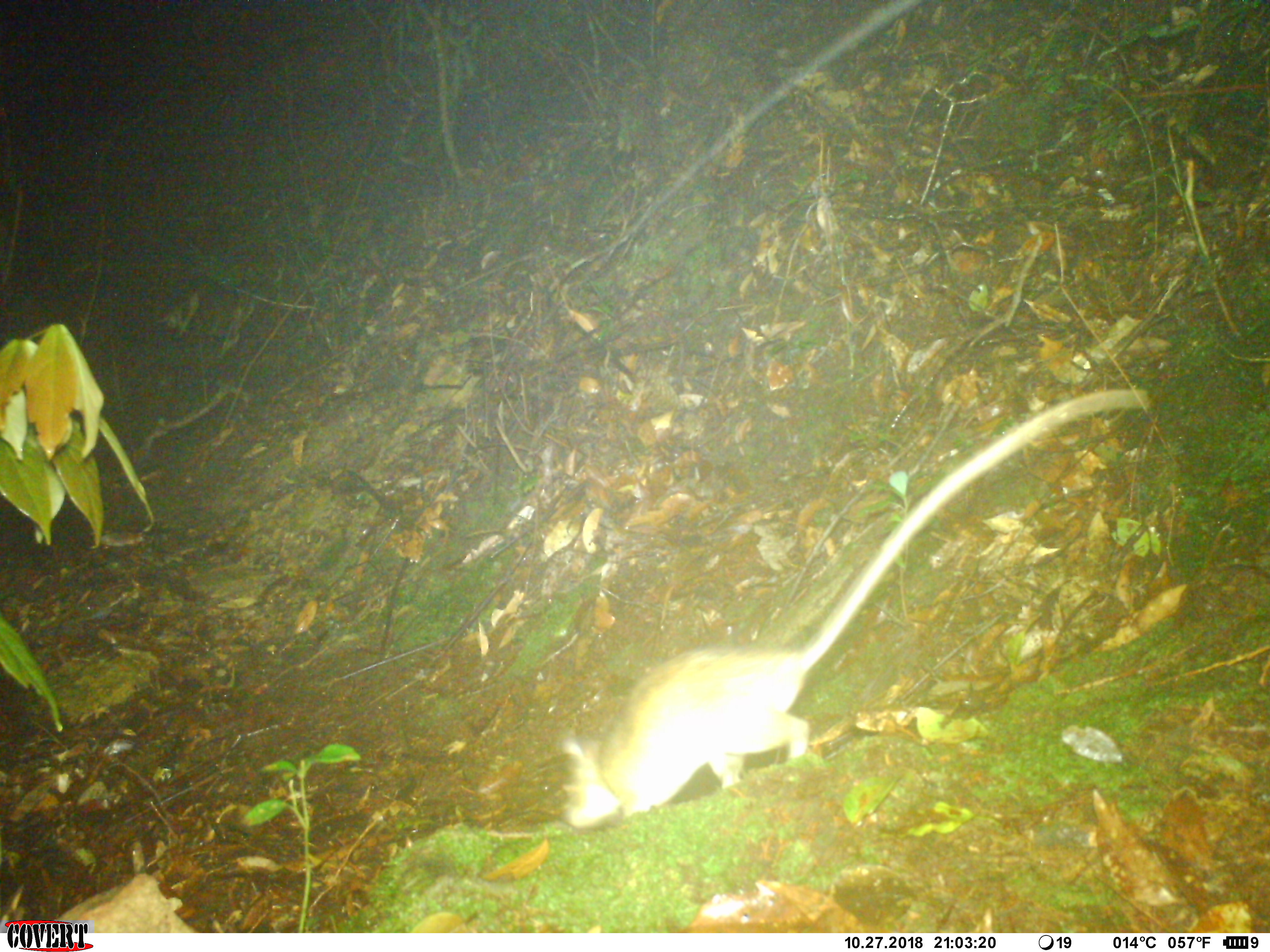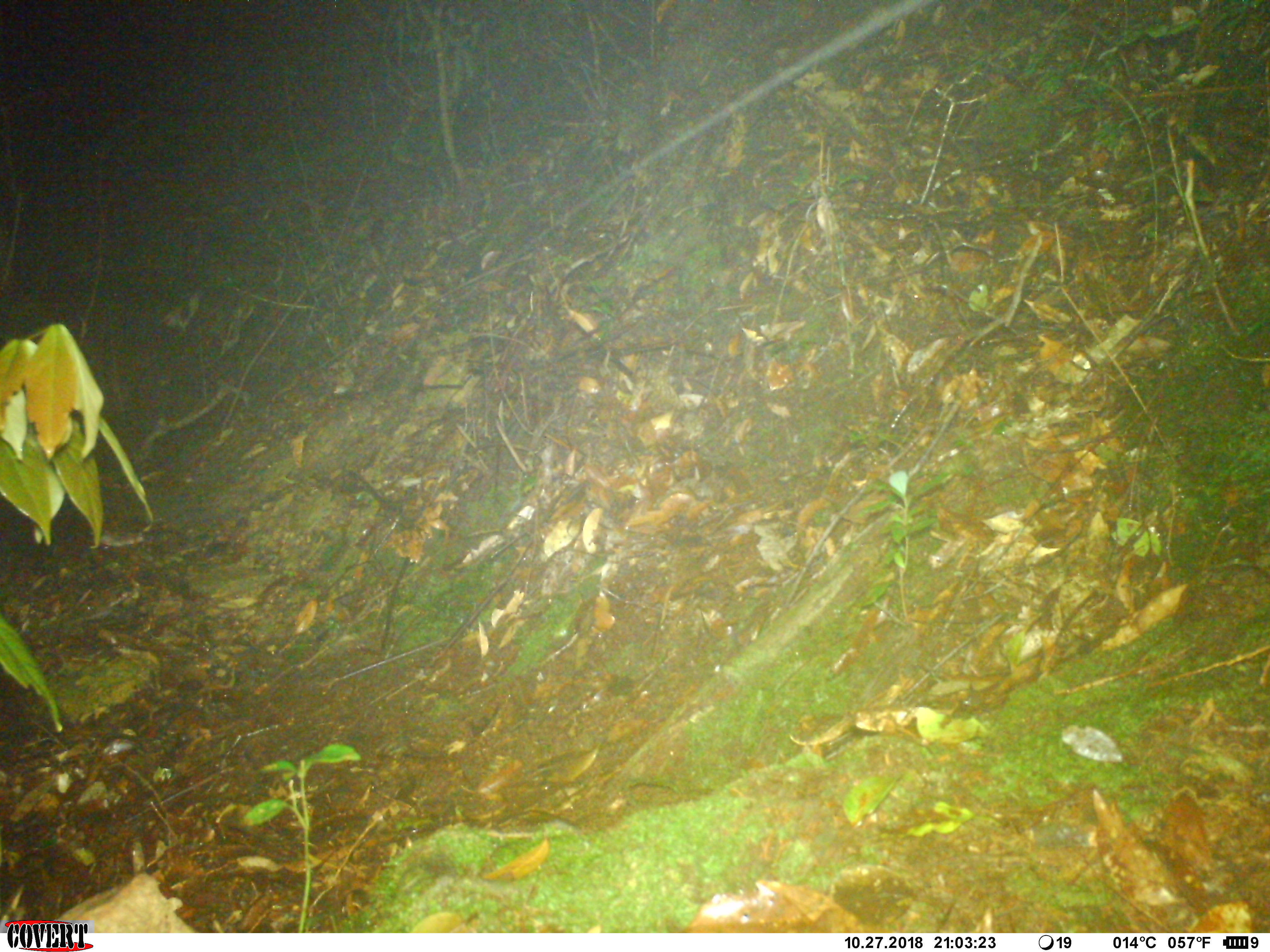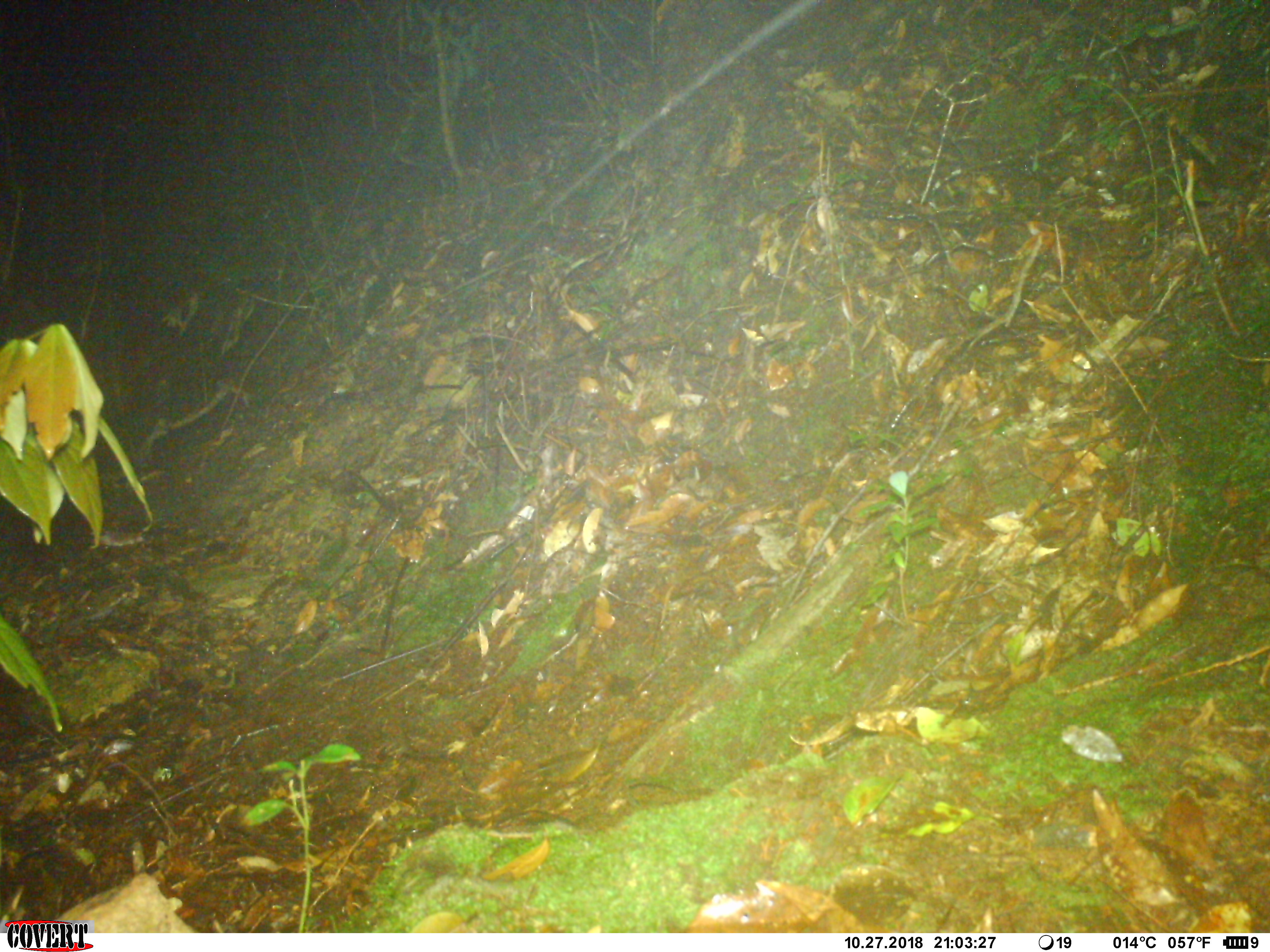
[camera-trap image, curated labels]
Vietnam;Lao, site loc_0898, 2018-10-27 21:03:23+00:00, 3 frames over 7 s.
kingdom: Animalia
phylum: Chordata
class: Mammalia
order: Rodentia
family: Muridae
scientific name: Muridae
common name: old-world mice and rats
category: unidentified murid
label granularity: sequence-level